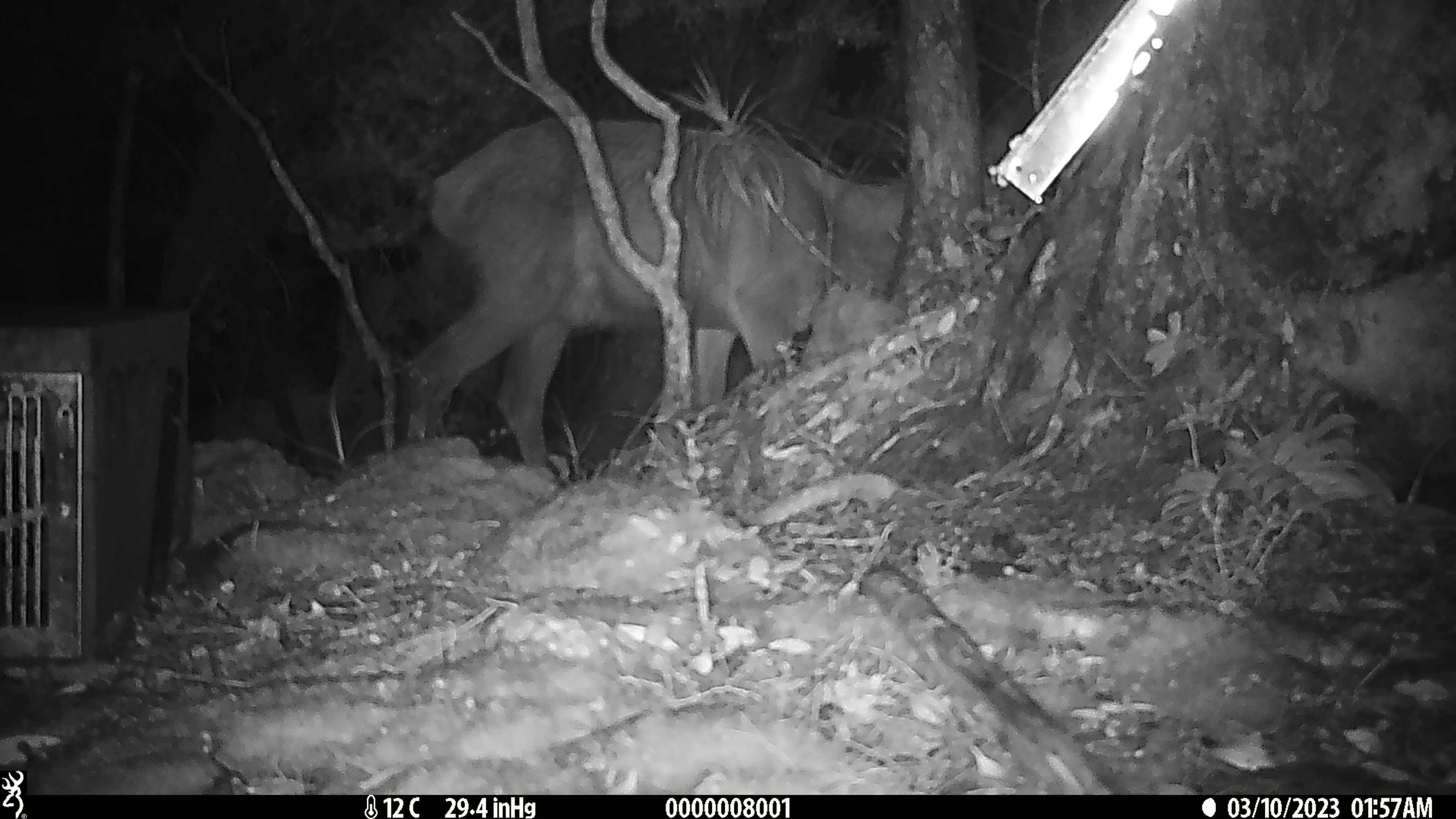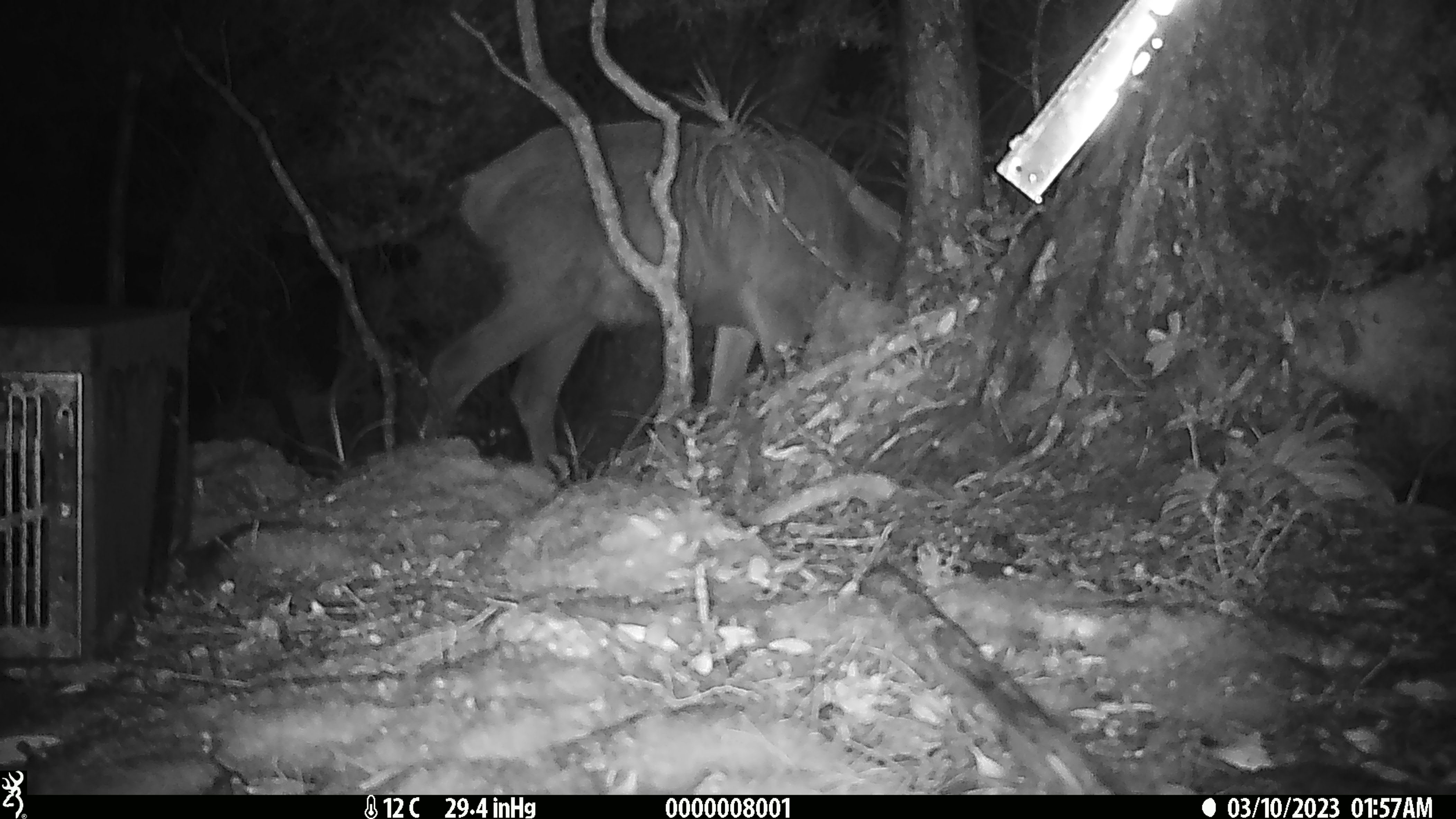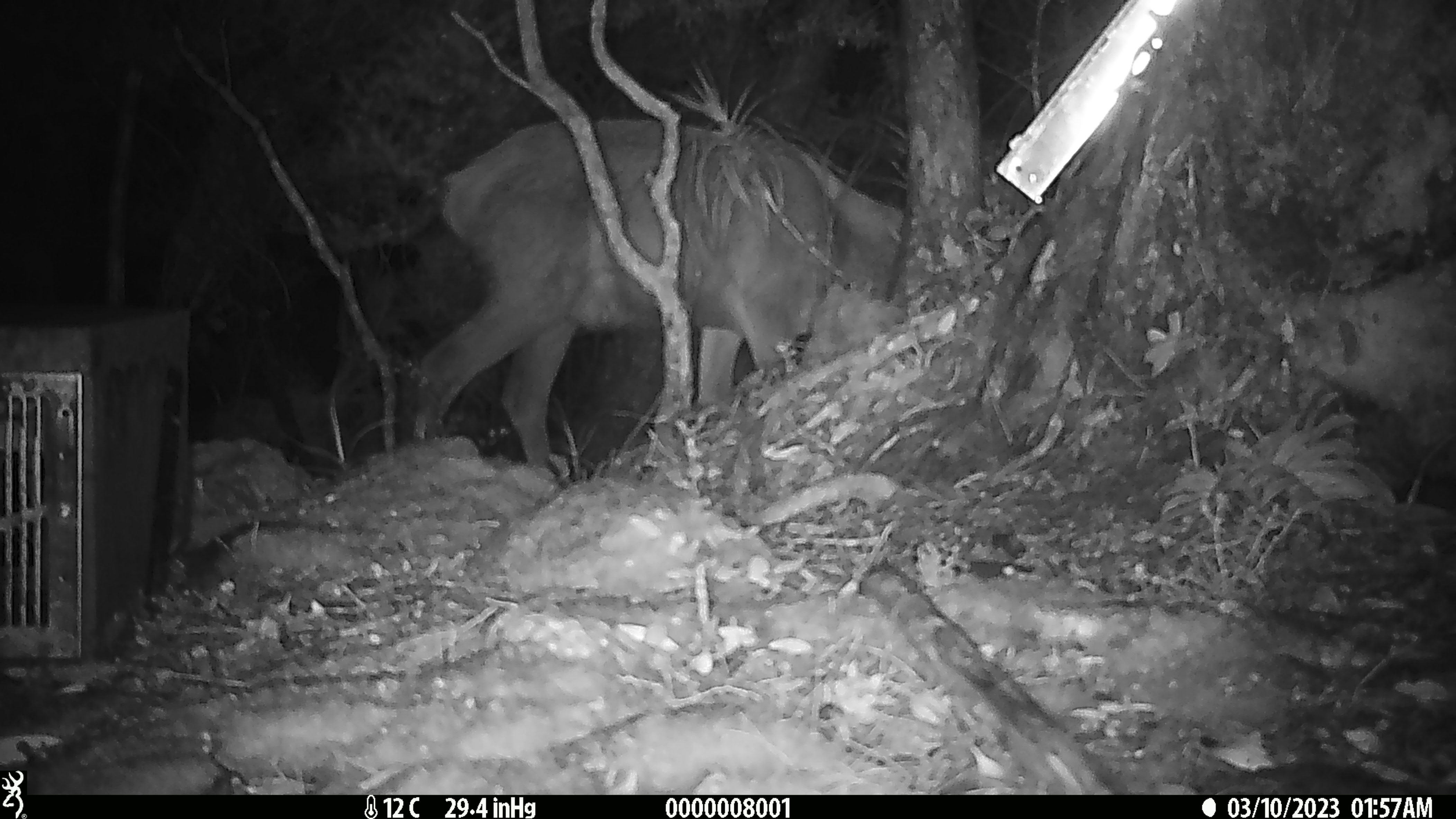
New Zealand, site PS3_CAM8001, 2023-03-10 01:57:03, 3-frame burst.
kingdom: Animalia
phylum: Chordata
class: Mammalia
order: Artiodactyla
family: Cervidae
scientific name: Cervidae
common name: deer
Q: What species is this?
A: Deer (Cervidae).